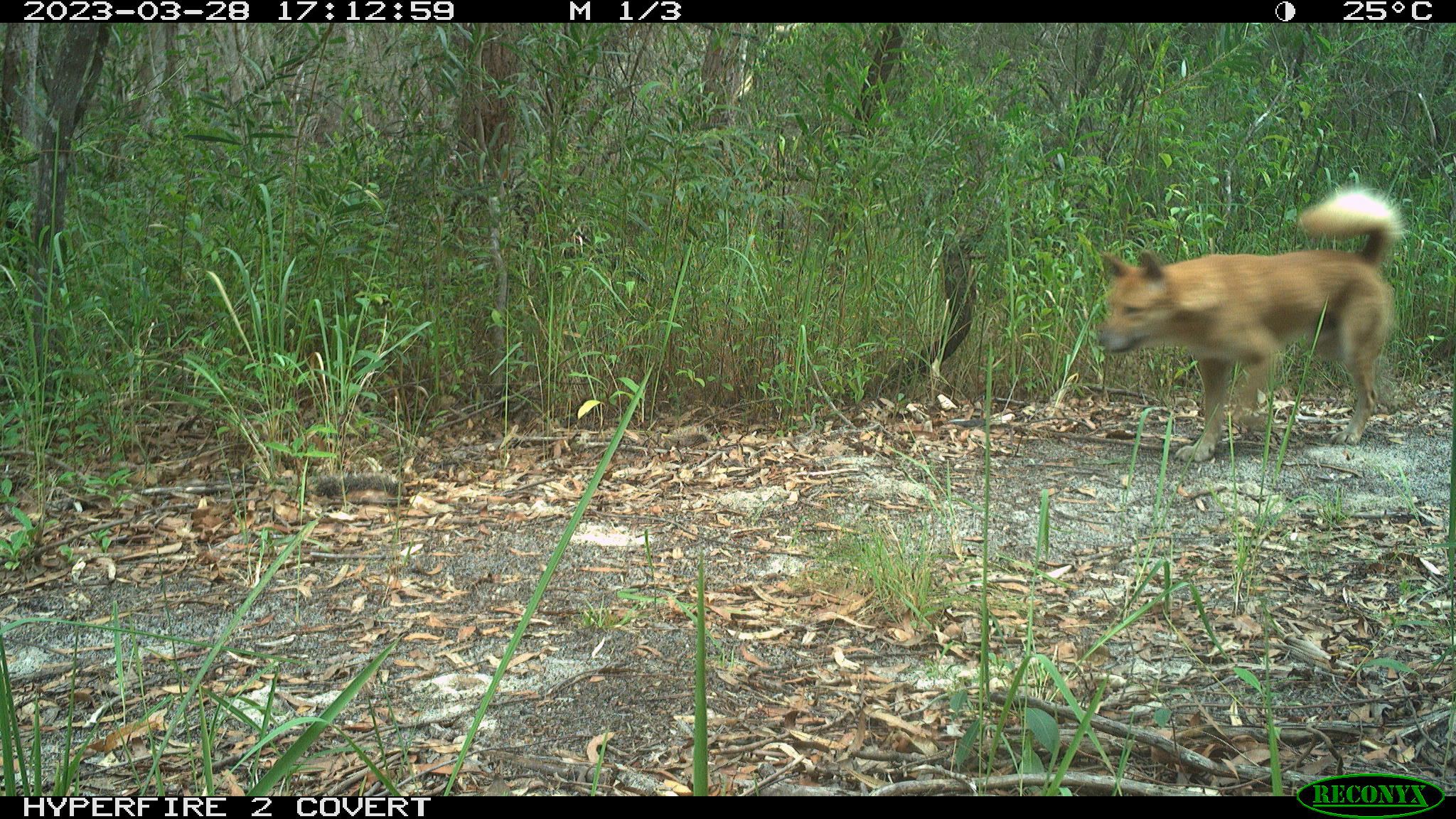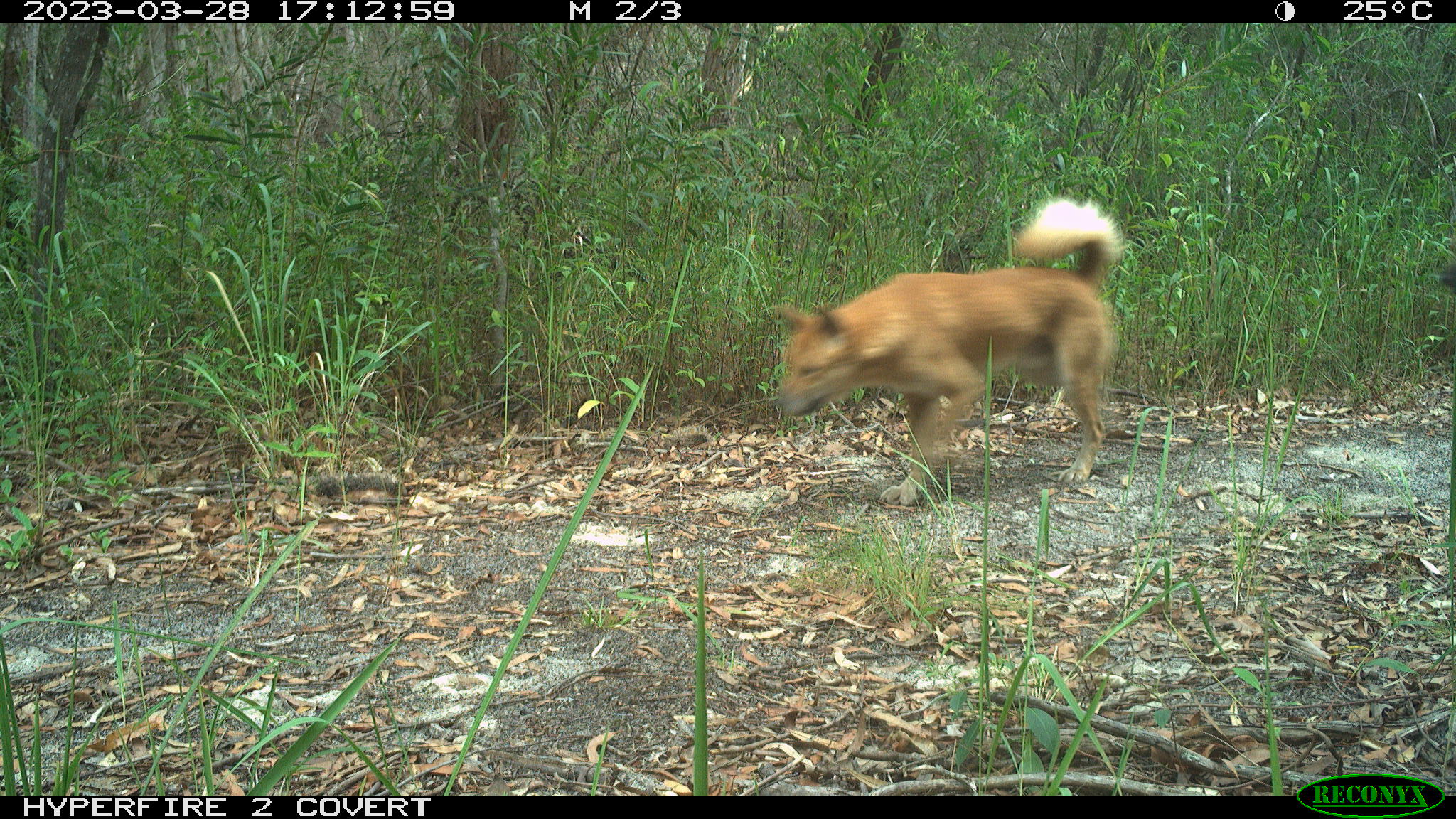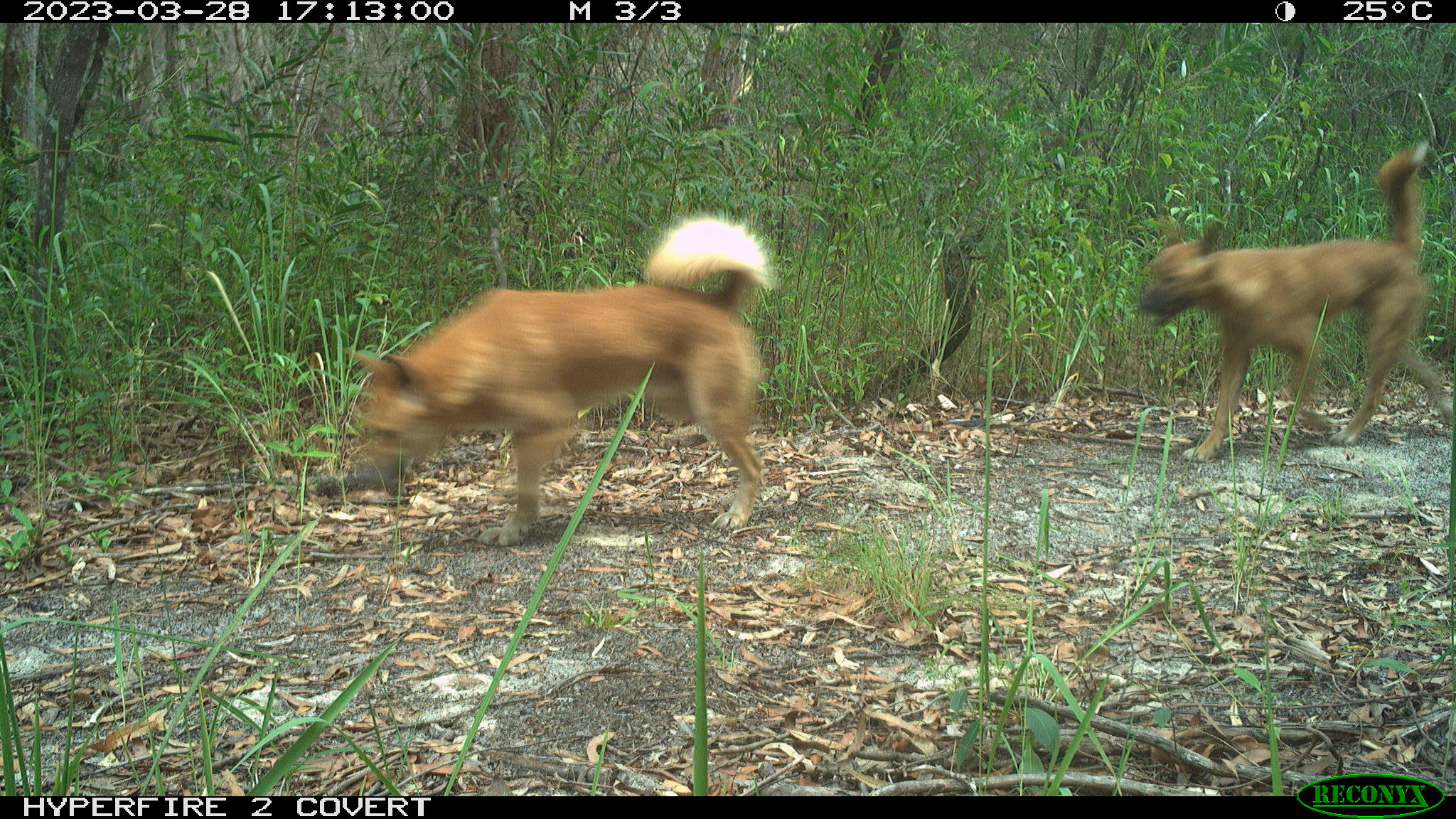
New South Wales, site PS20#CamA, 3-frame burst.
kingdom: Animalia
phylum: Chordata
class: Mammalia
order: Carnivora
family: Canidae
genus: Canis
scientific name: Canis familiaris dingo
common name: dingo